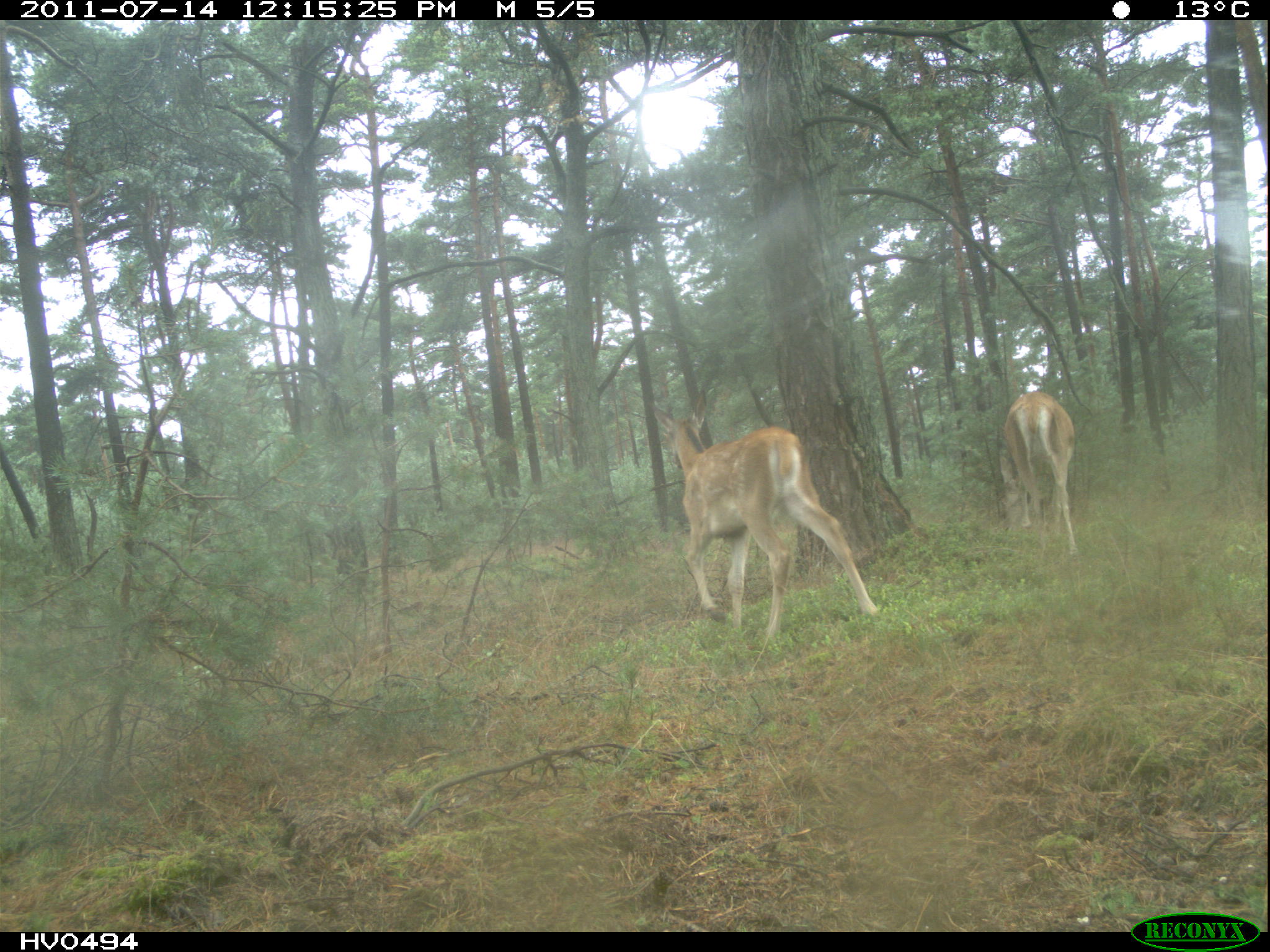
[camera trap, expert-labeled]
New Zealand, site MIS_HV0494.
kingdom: Animalia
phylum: Chordata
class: Mammalia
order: Artiodactyla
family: Cervidae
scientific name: Cervidae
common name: deer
Deer (Cervidae).